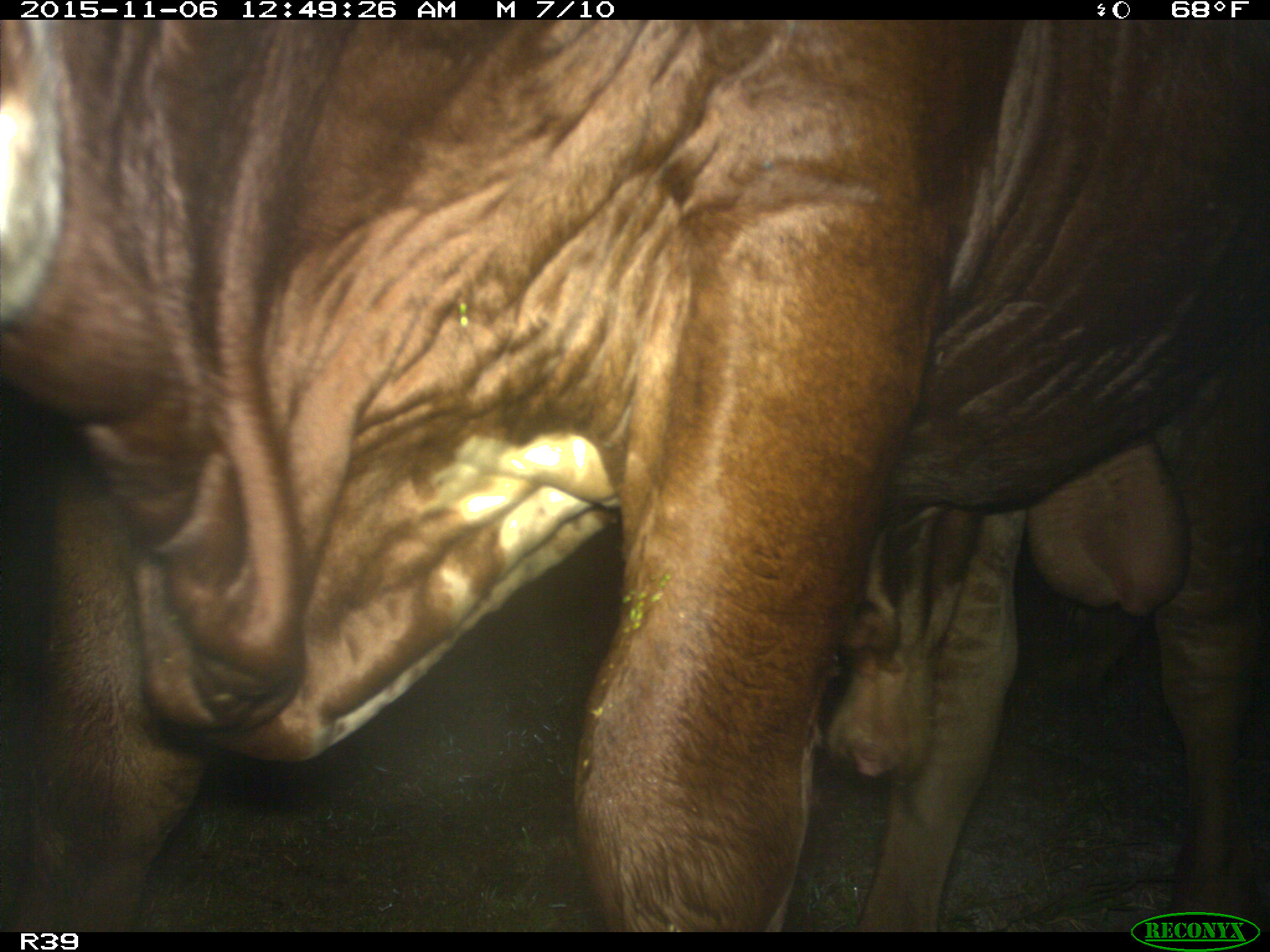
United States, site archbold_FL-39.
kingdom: Animalia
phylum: Chordata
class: Mammalia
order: Artiodactyla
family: Bovidae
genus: Bos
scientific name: Bos taurus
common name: domestic cow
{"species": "Bos taurus (domestic cow)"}